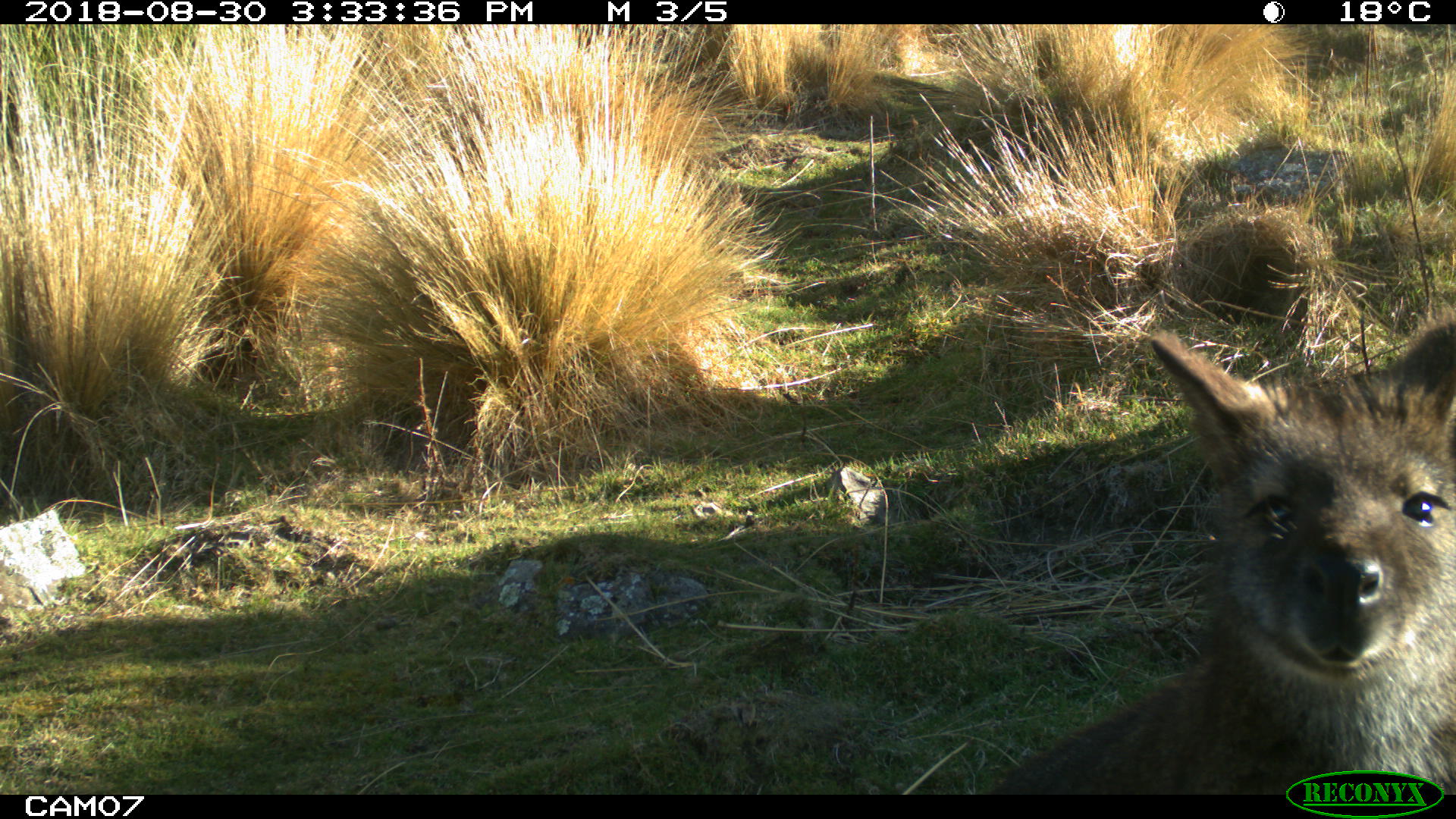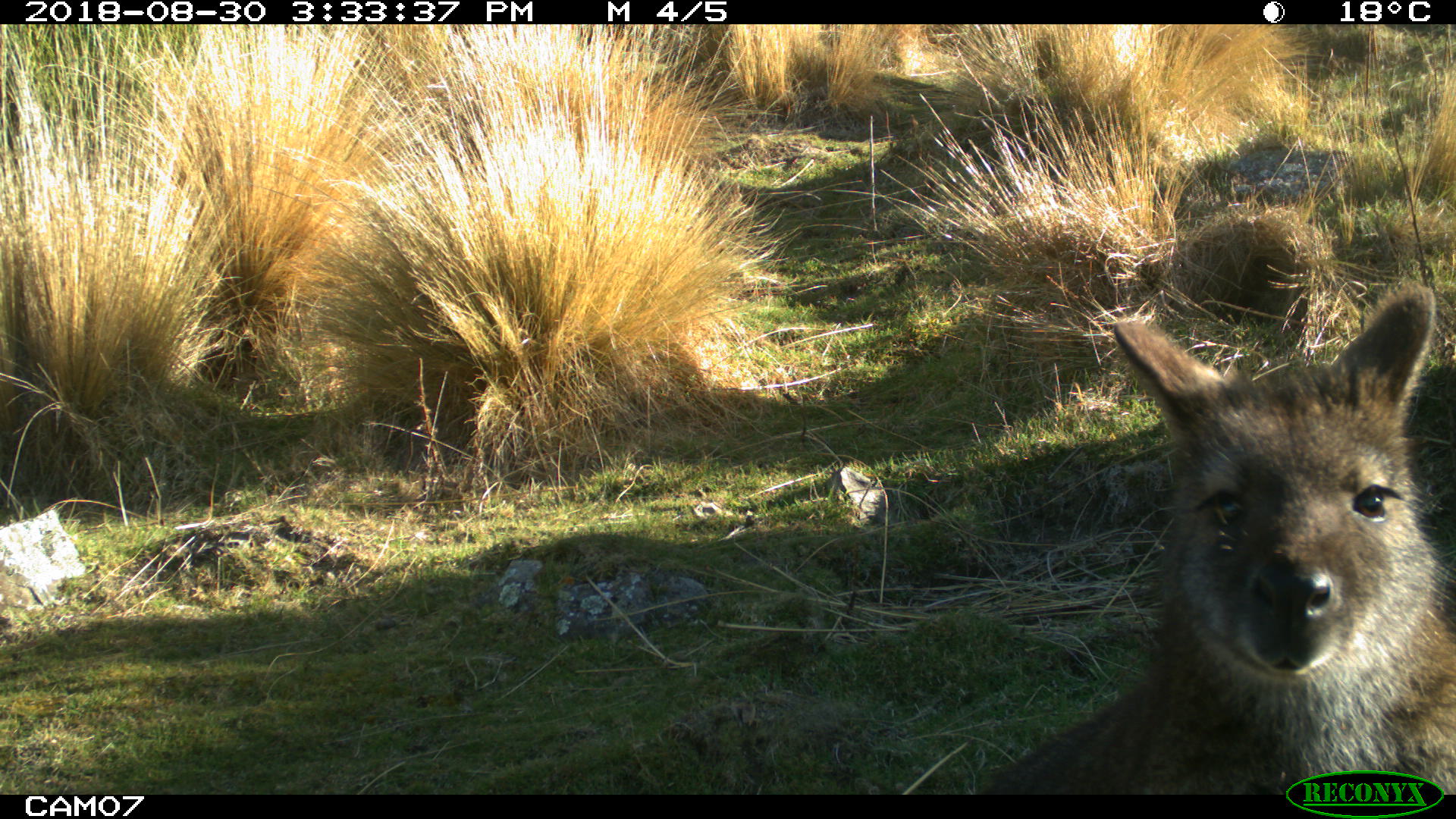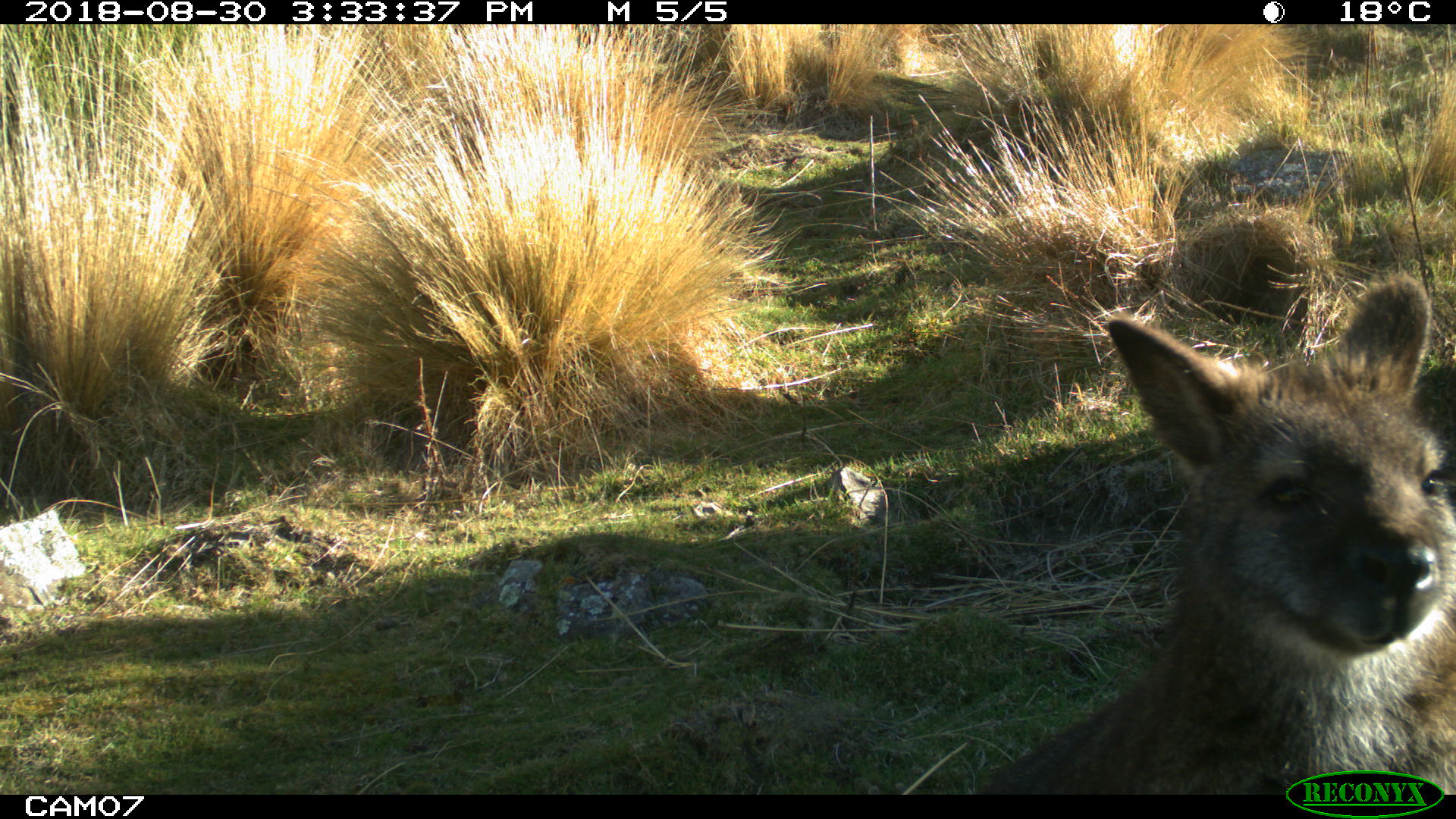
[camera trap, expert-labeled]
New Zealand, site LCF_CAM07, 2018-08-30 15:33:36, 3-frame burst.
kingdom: Animalia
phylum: Chordata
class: Mammalia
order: Diprotodontia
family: Macropodidae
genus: Notamacropus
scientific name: Notamacropus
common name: wallaby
Wallaby (Notamacropus).